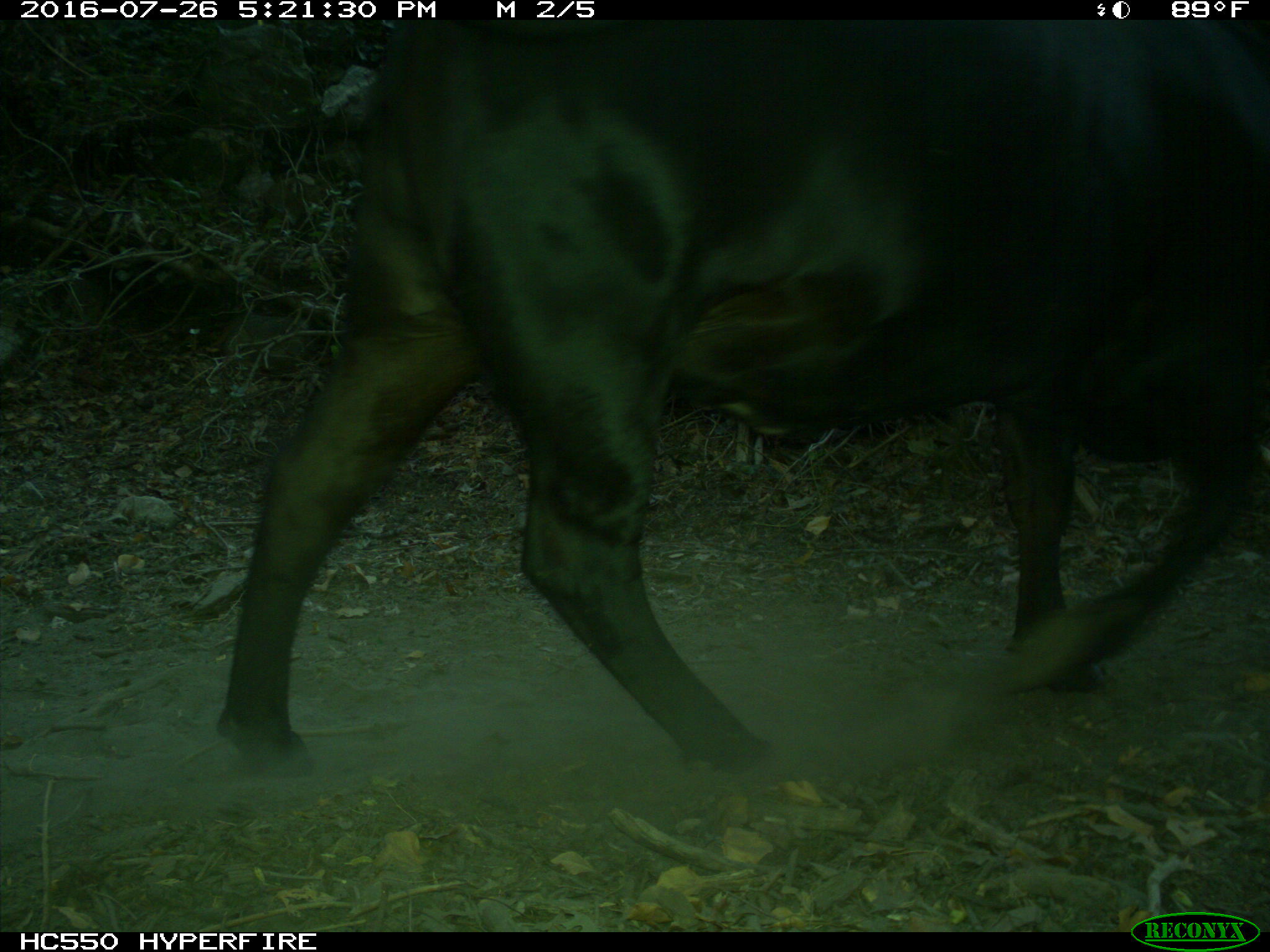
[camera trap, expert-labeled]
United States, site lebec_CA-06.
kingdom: Animalia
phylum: Chordata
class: Mammalia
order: Artiodactyla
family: Bovidae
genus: Bos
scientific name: Bos taurus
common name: domestic cow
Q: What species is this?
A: Bos taurus (domestic cow).